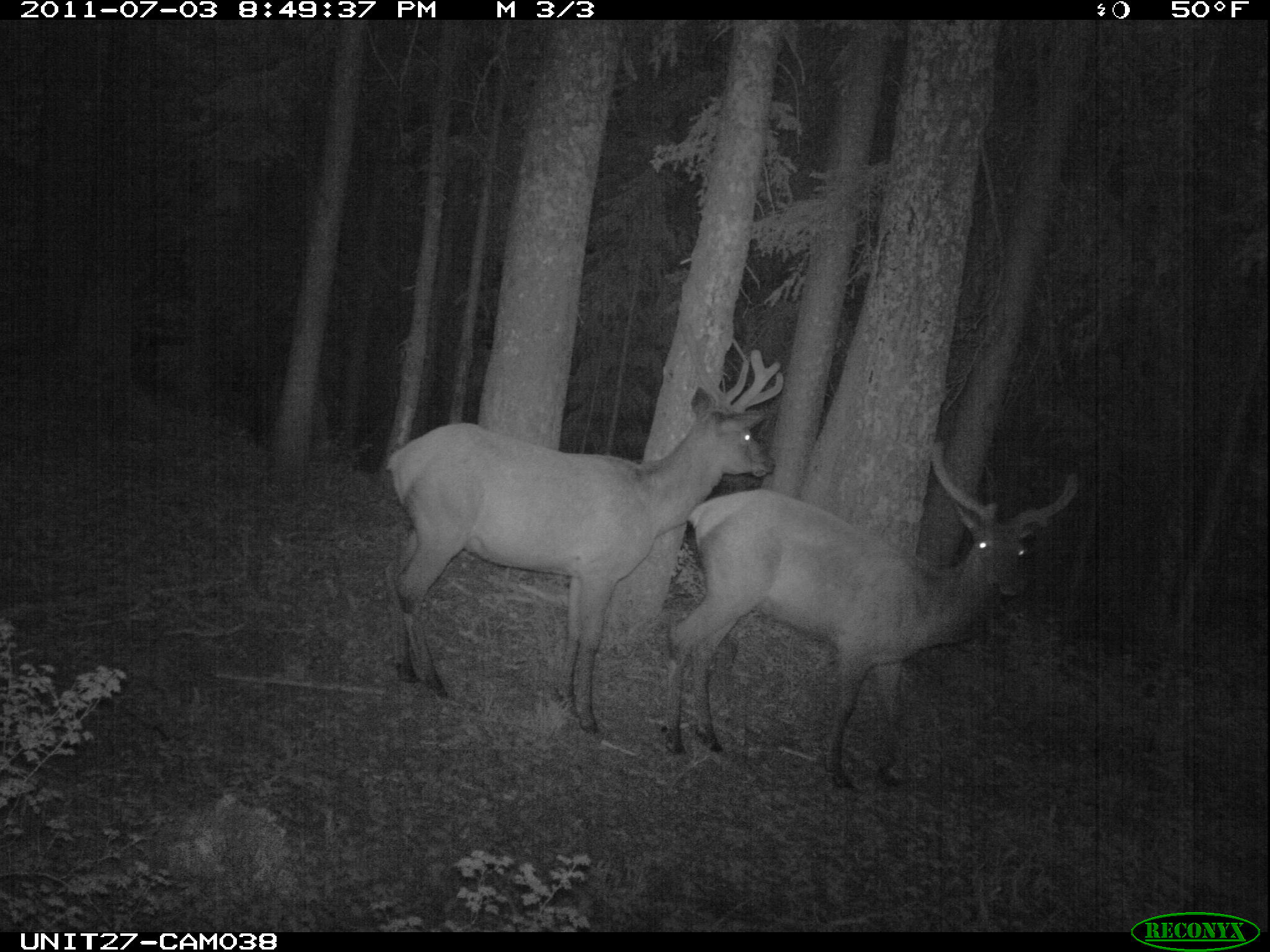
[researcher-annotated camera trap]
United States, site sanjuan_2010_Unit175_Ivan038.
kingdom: Animalia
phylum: Chordata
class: Mammalia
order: Artiodactyla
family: Cervidae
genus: Cervus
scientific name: Cervus elaphus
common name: red deer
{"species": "Cervus elaphus (red deer)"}